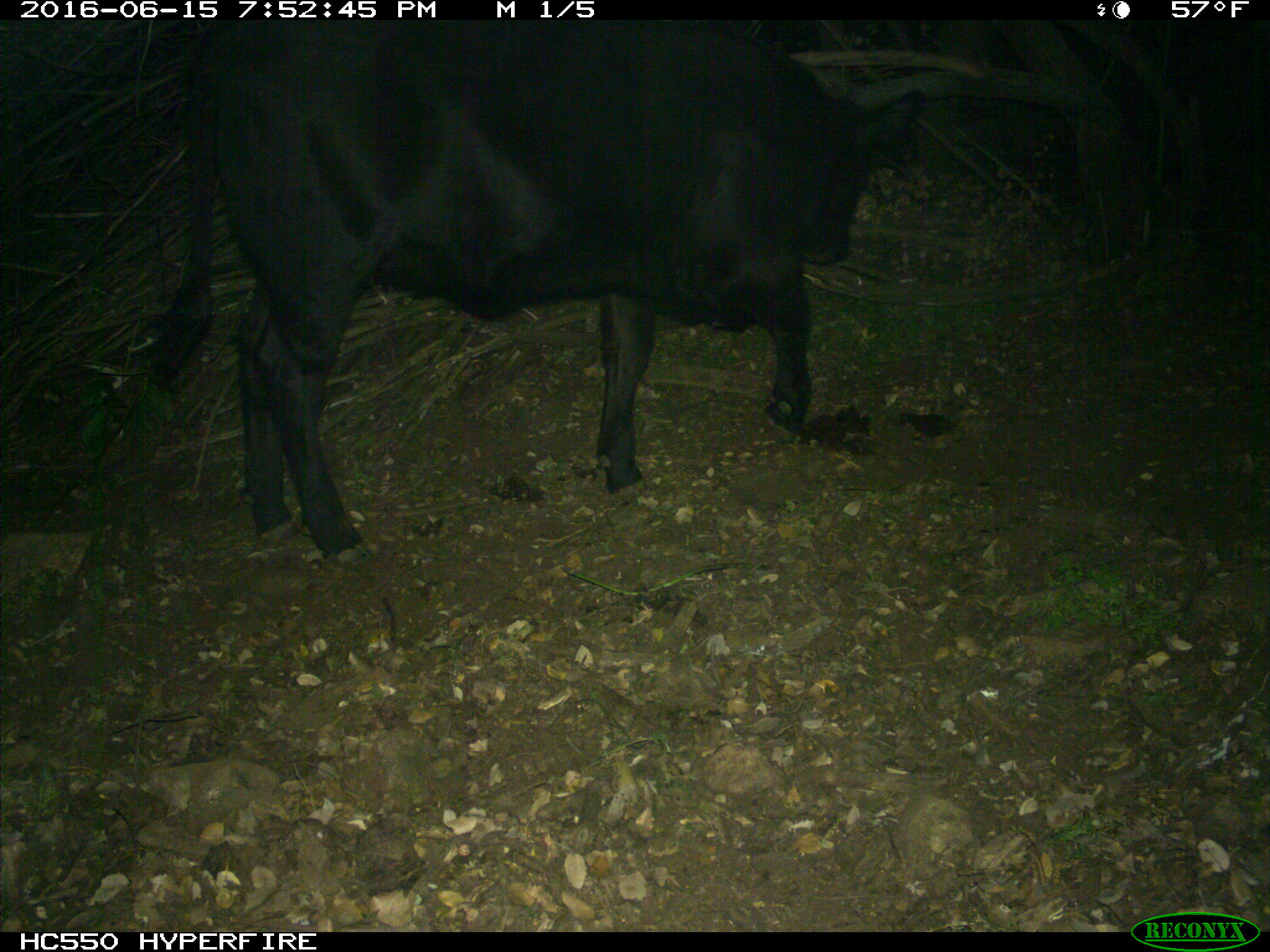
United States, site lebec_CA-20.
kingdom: Animalia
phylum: Chordata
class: Mammalia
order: Artiodactyla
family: Bovidae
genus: Bos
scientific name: Bos taurus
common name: domestic cow